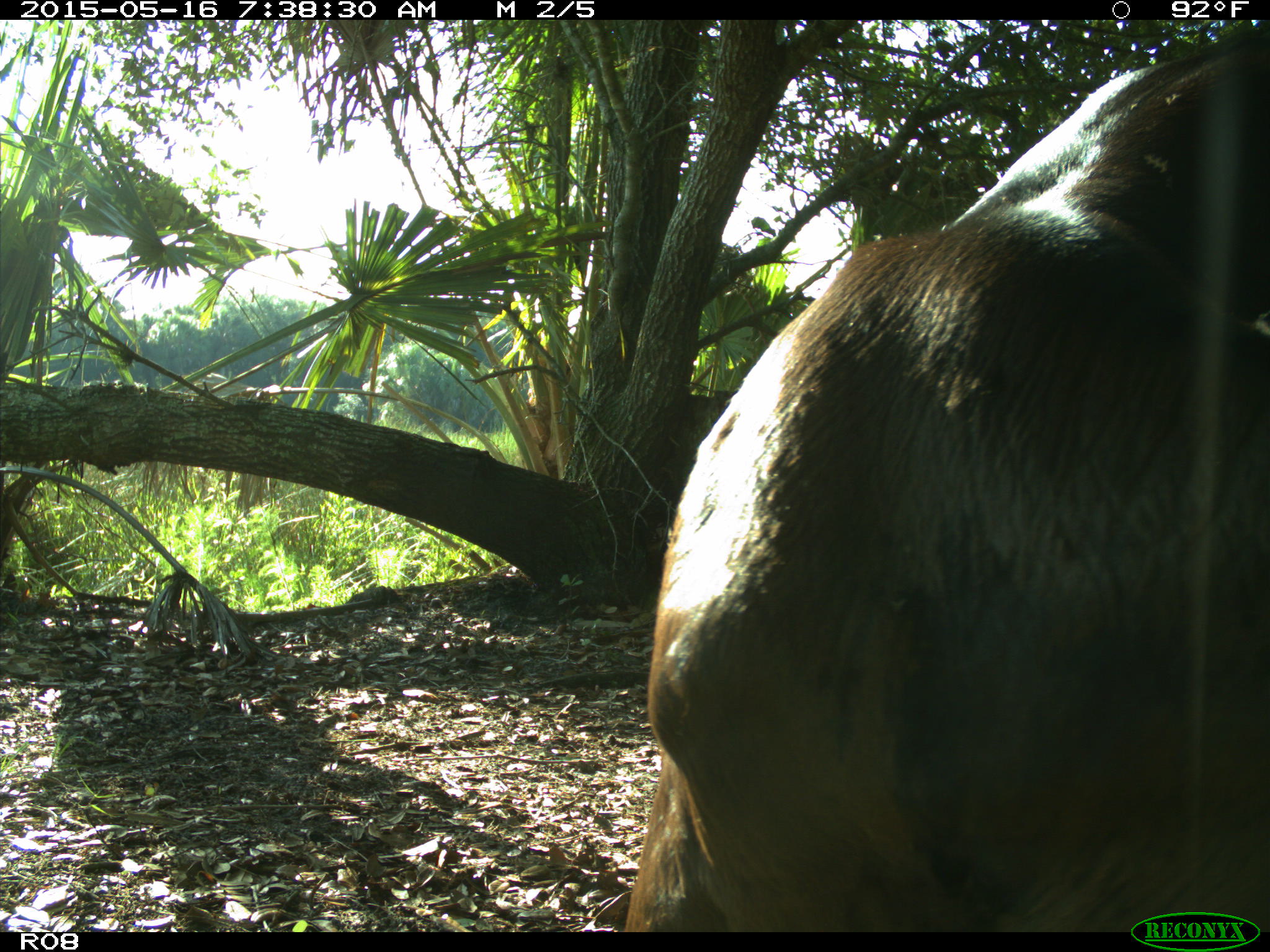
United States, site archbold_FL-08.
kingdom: Animalia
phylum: Chordata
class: Mammalia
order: Artiodactyla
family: Bovidae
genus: Bos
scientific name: Bos taurus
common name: domestic cow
Bos taurus (domestic cow).